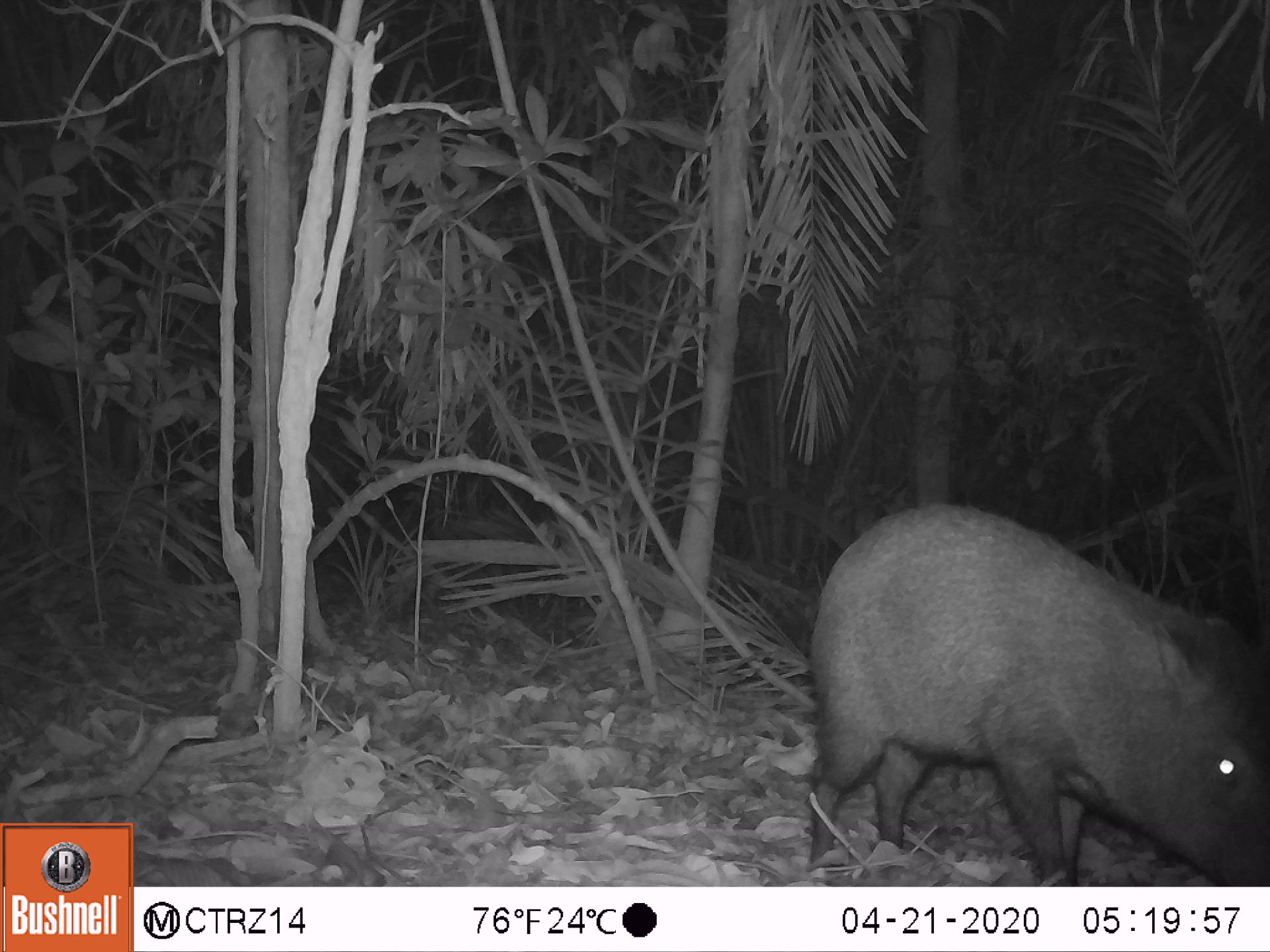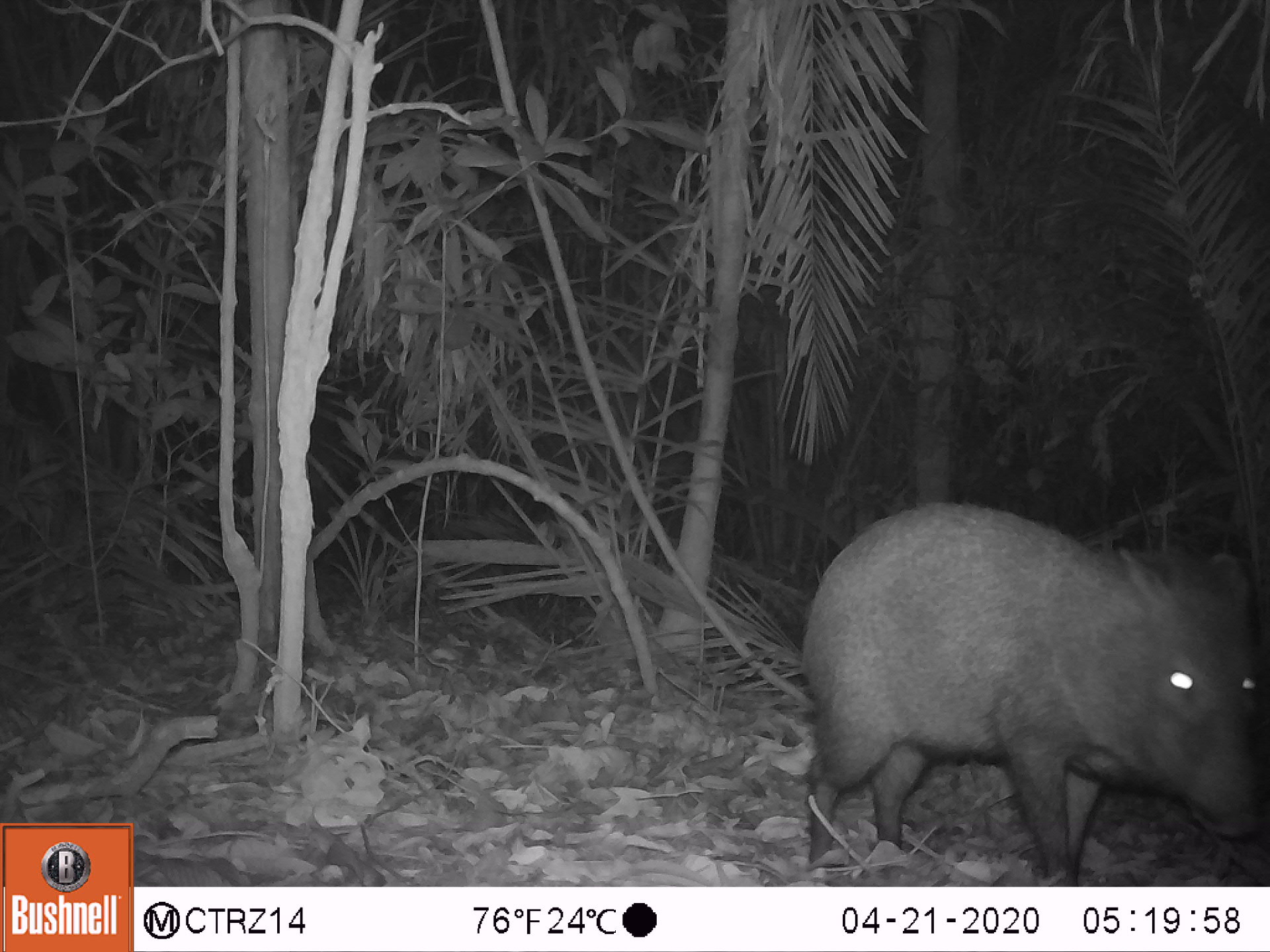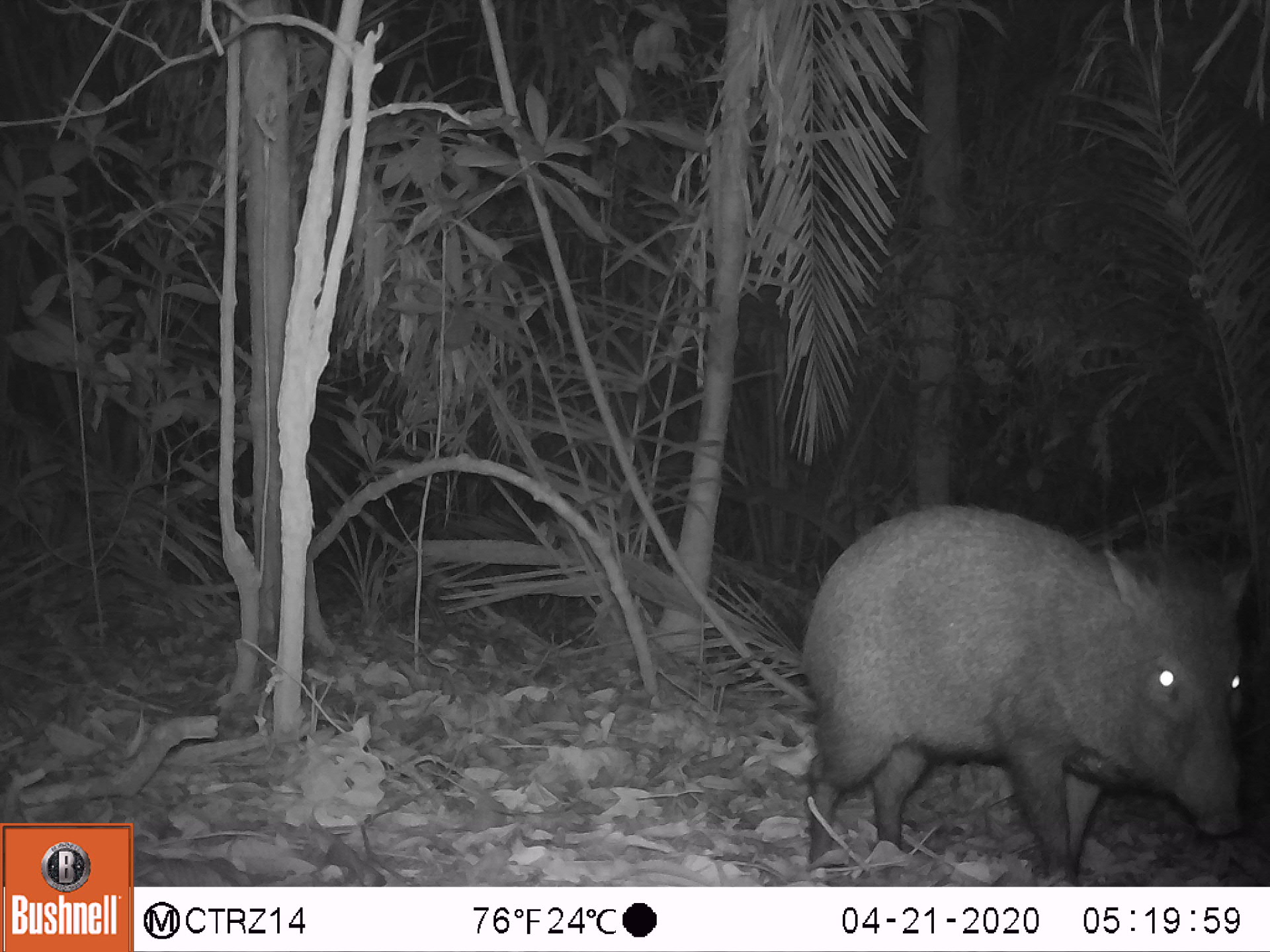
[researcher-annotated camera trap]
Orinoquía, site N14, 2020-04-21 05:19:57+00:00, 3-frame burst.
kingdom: Animalia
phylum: Chordata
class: Mammalia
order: Artiodactyla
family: Tayassuidae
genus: Pecari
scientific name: Pecari tajacu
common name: collared peccary